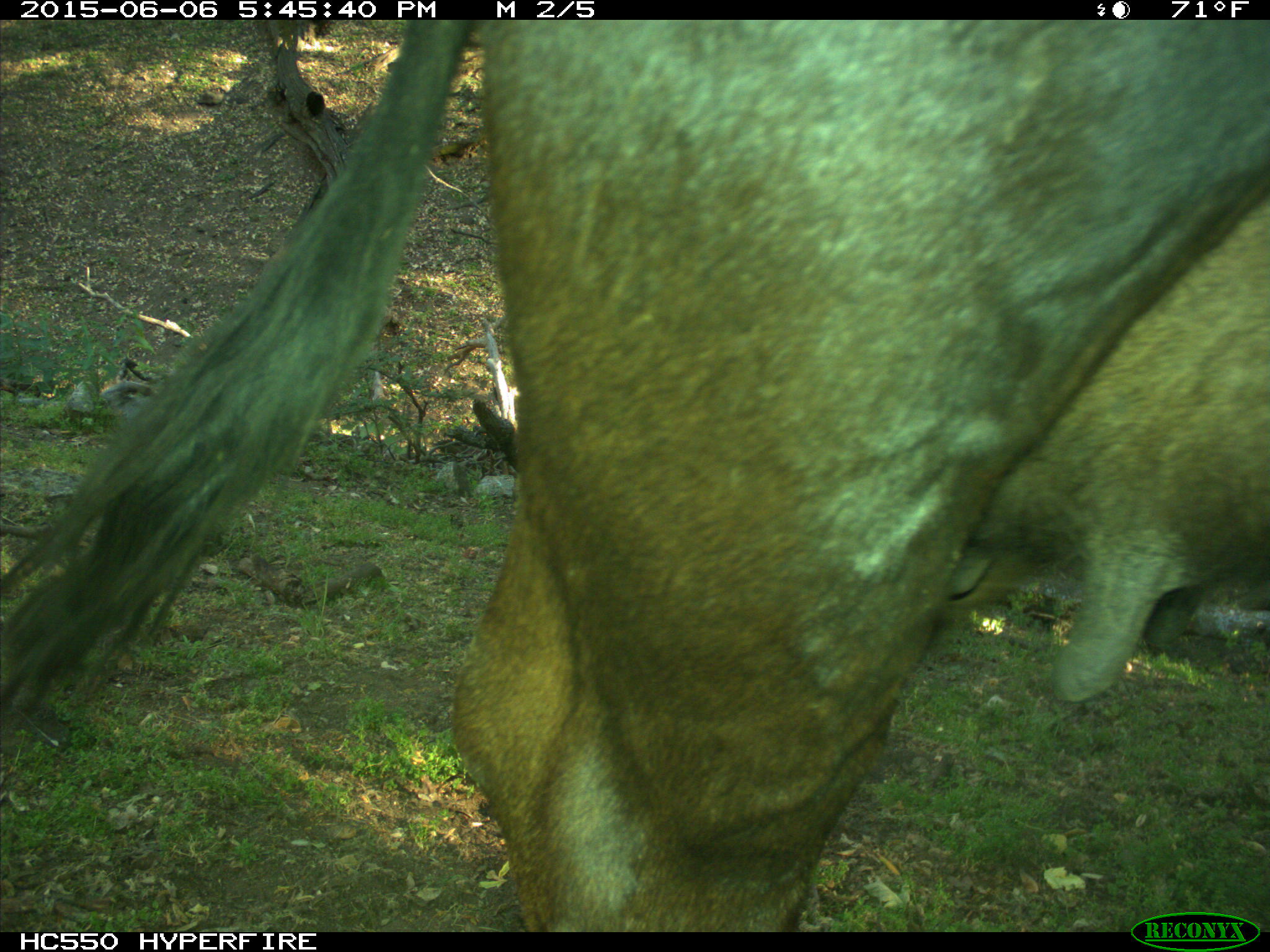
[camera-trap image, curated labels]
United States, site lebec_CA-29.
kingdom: Animalia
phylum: Chordata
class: Mammalia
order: Artiodactyla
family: Bovidae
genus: Bos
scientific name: Bos taurus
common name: domestic cow